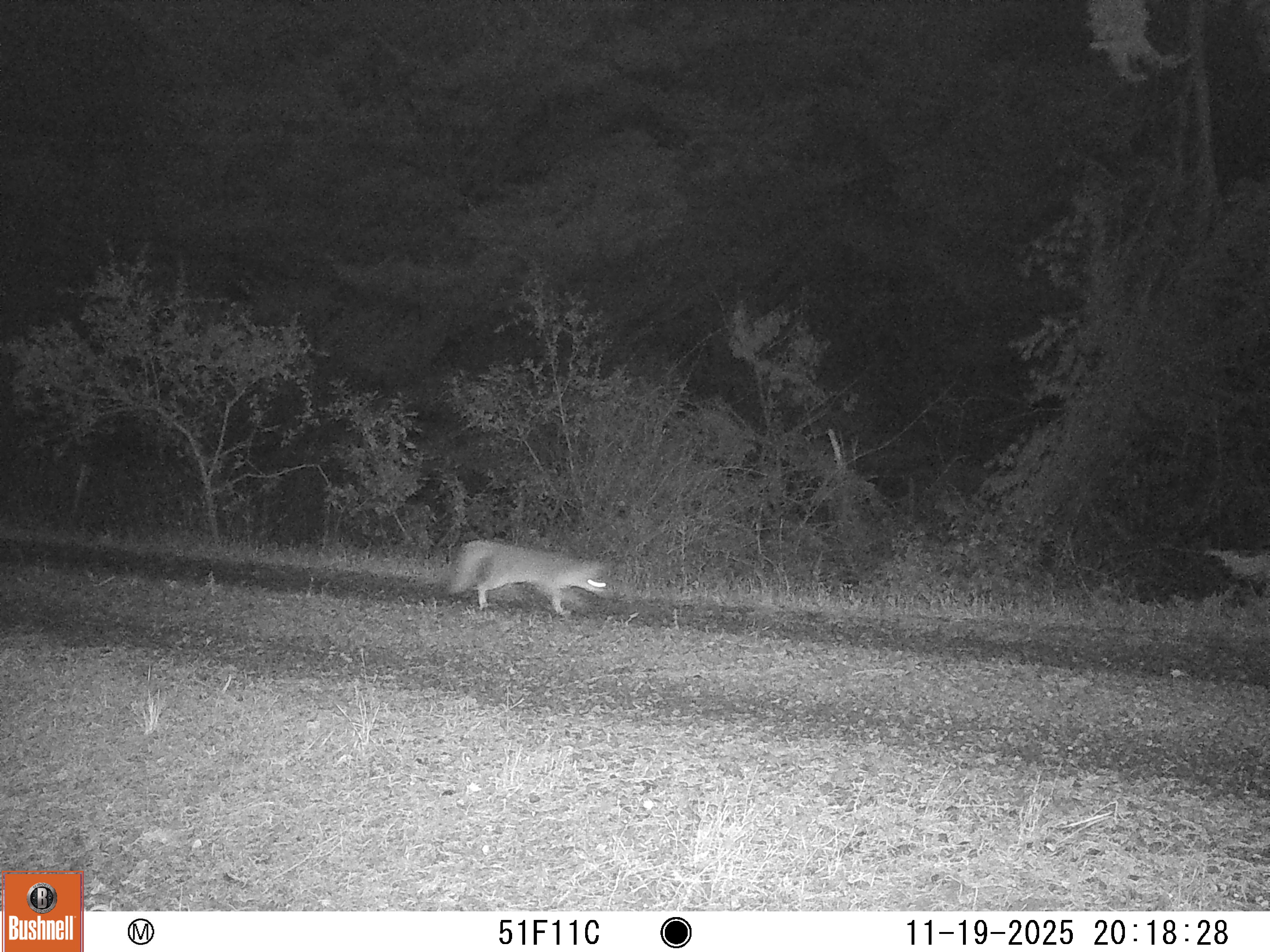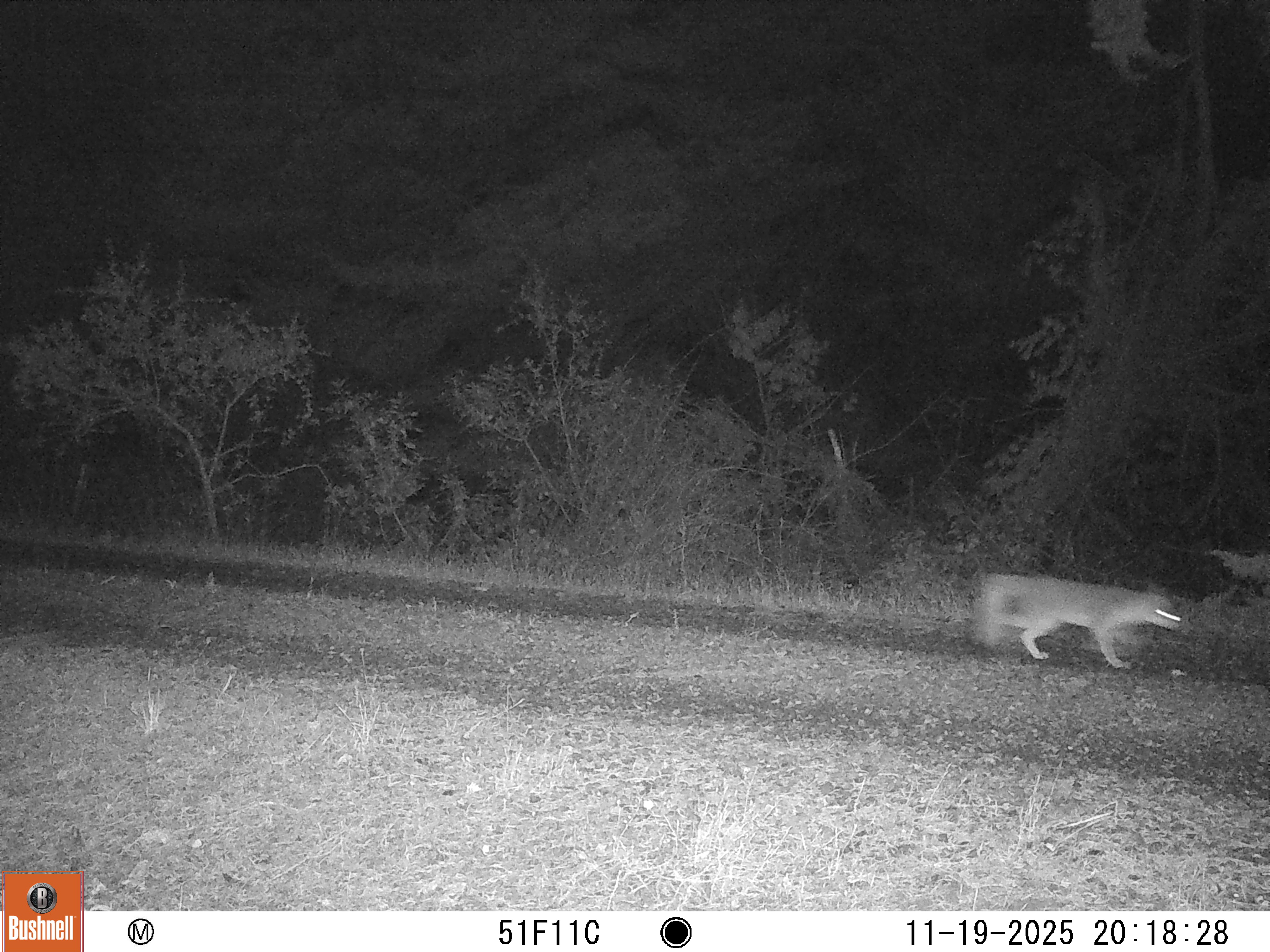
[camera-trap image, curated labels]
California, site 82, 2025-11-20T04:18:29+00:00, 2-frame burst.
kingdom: Animalia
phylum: Chordata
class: Mammalia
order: Carnivora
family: Canidae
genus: Urocyon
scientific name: Urocyon cinereoargenteus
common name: gray fox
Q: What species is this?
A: Gray fox (Urocyon cinereoargenteus).